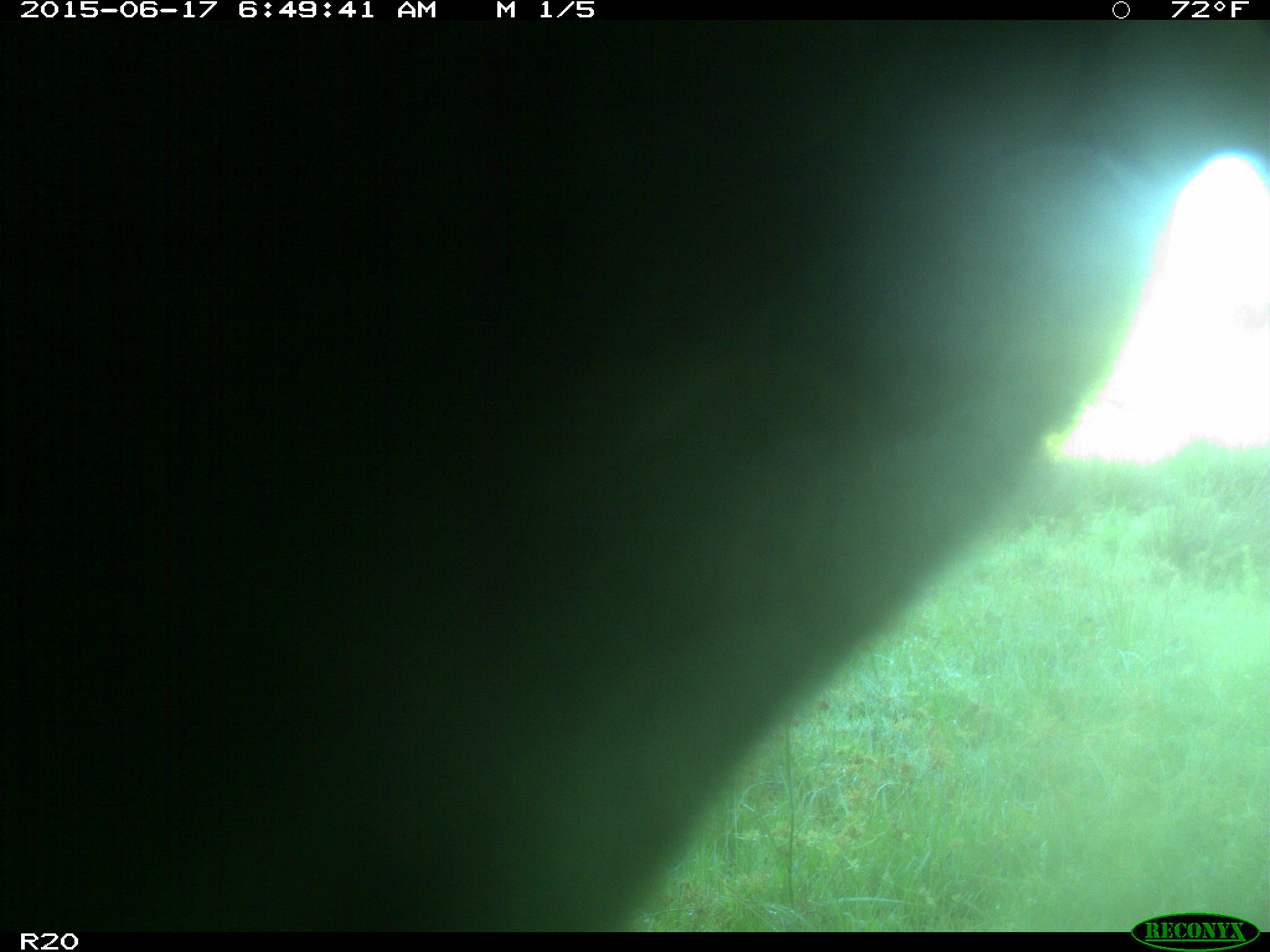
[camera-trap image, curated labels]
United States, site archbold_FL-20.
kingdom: Animalia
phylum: Chordata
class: Mammalia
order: Artiodactyla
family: Bovidae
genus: Bos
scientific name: Bos taurus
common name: domestic cow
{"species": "Bos taurus (domestic cow)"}